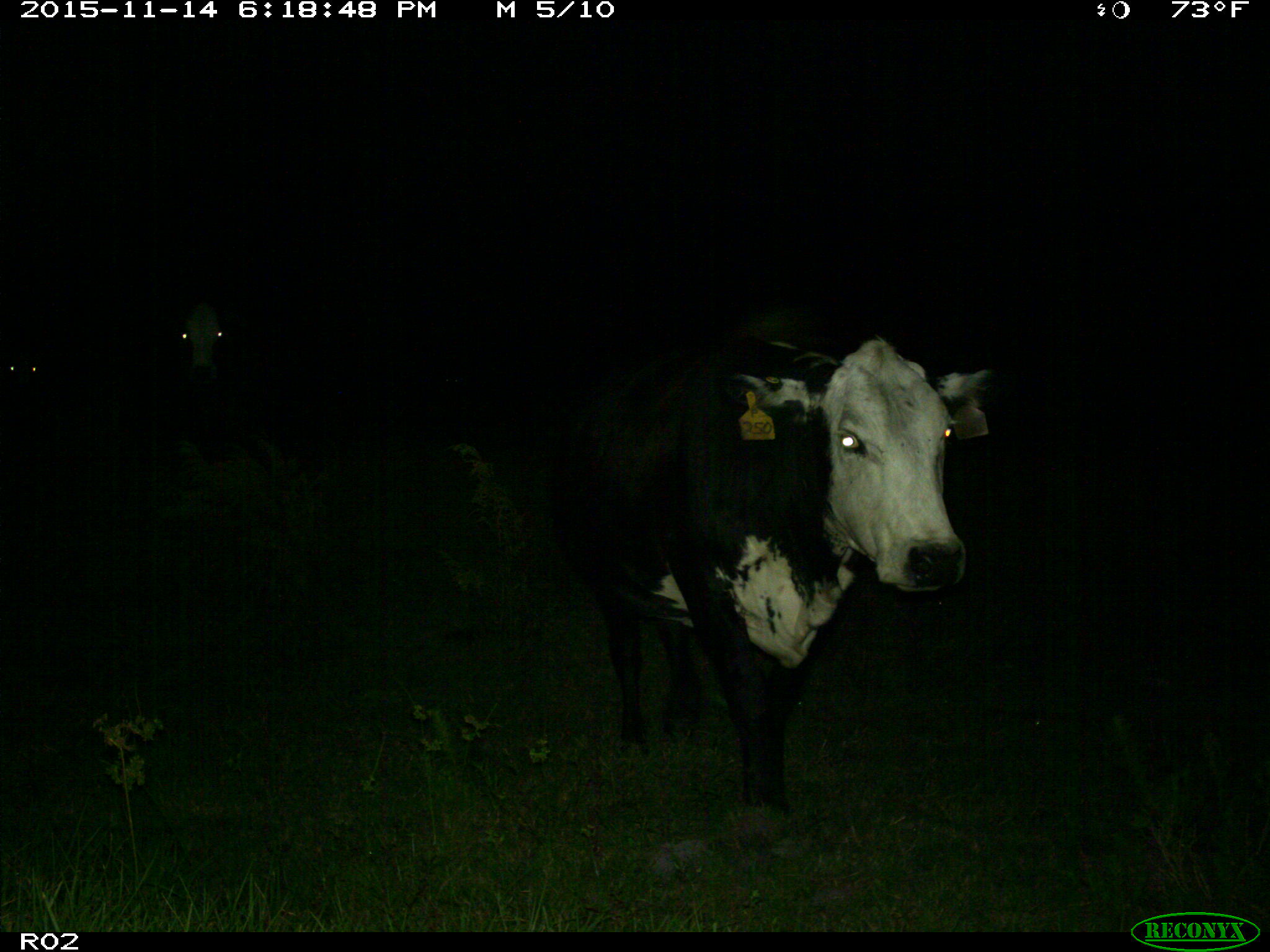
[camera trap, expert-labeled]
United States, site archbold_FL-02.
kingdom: Animalia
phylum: Chordata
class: Mammalia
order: Artiodactyla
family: Bovidae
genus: Bos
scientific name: Bos taurus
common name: domestic cow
Bos taurus (domestic cow).